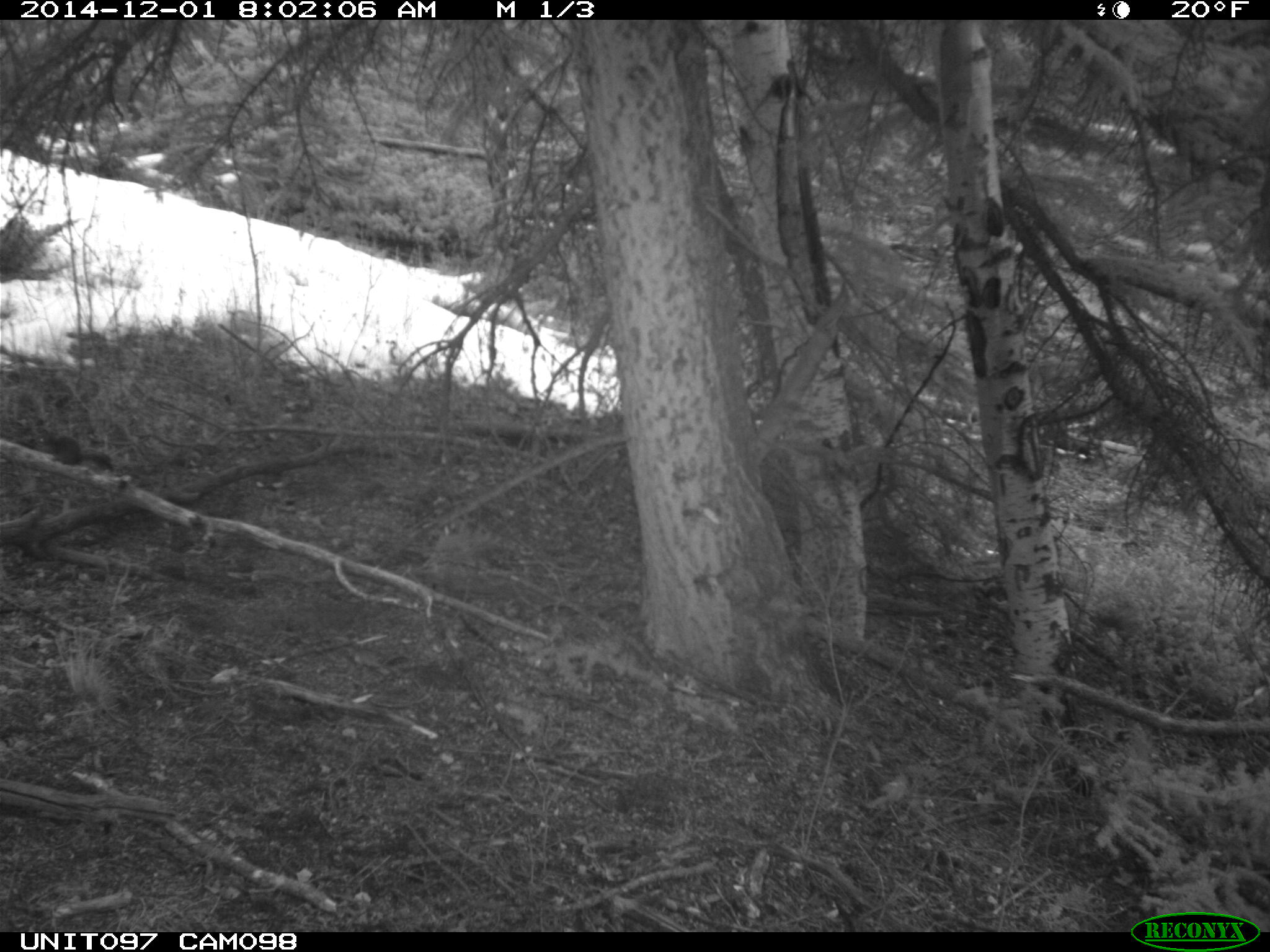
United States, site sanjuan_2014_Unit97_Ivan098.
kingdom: Animalia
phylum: Chordata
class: Mammalia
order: Rodentia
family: Sciuridae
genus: Tamiasciurus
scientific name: Tamiasciurus hudsonicus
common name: american red squirrel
Tamiasciurus hudsonicus (american red squirrel).